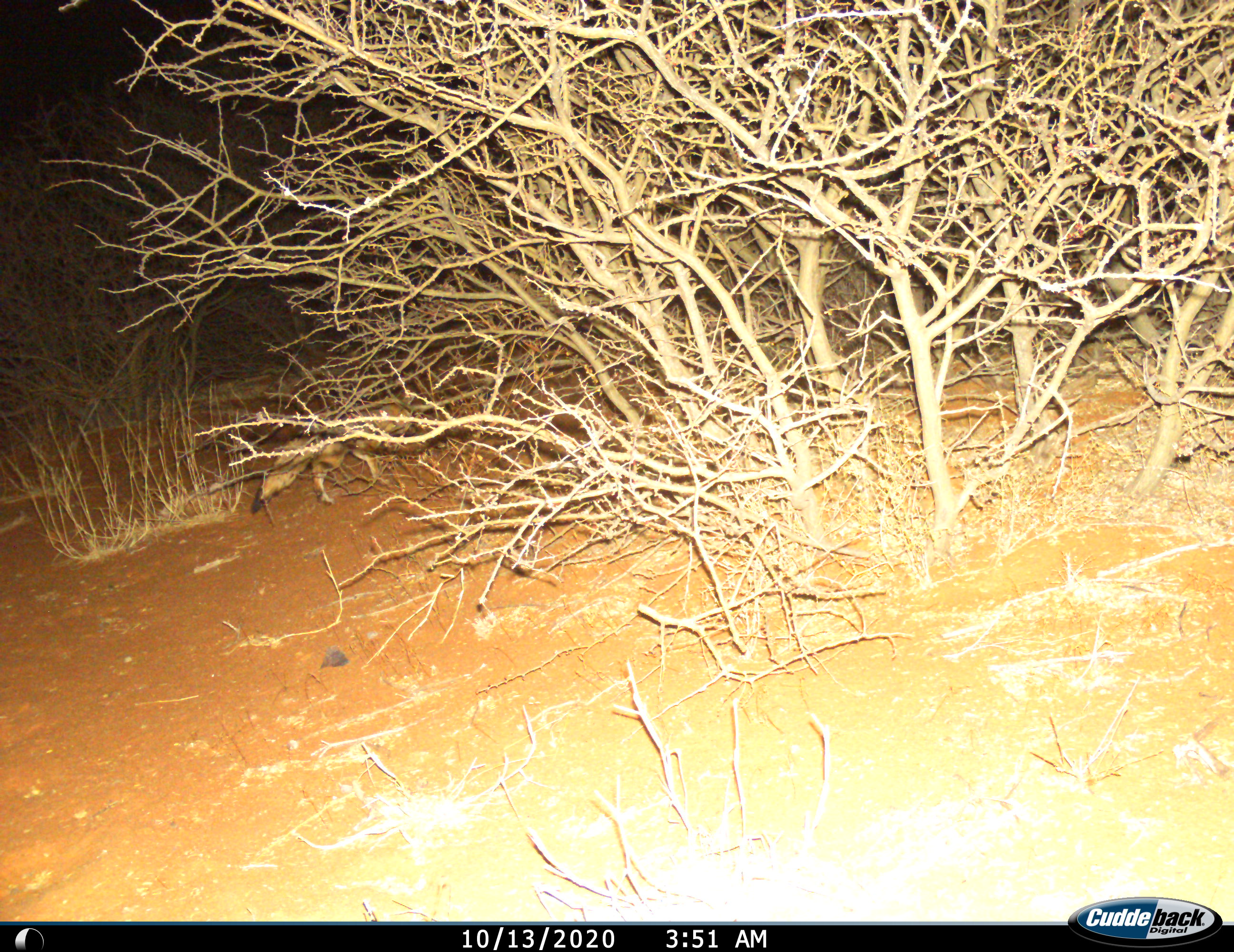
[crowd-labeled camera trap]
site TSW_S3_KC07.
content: unidentified animal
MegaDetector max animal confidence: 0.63